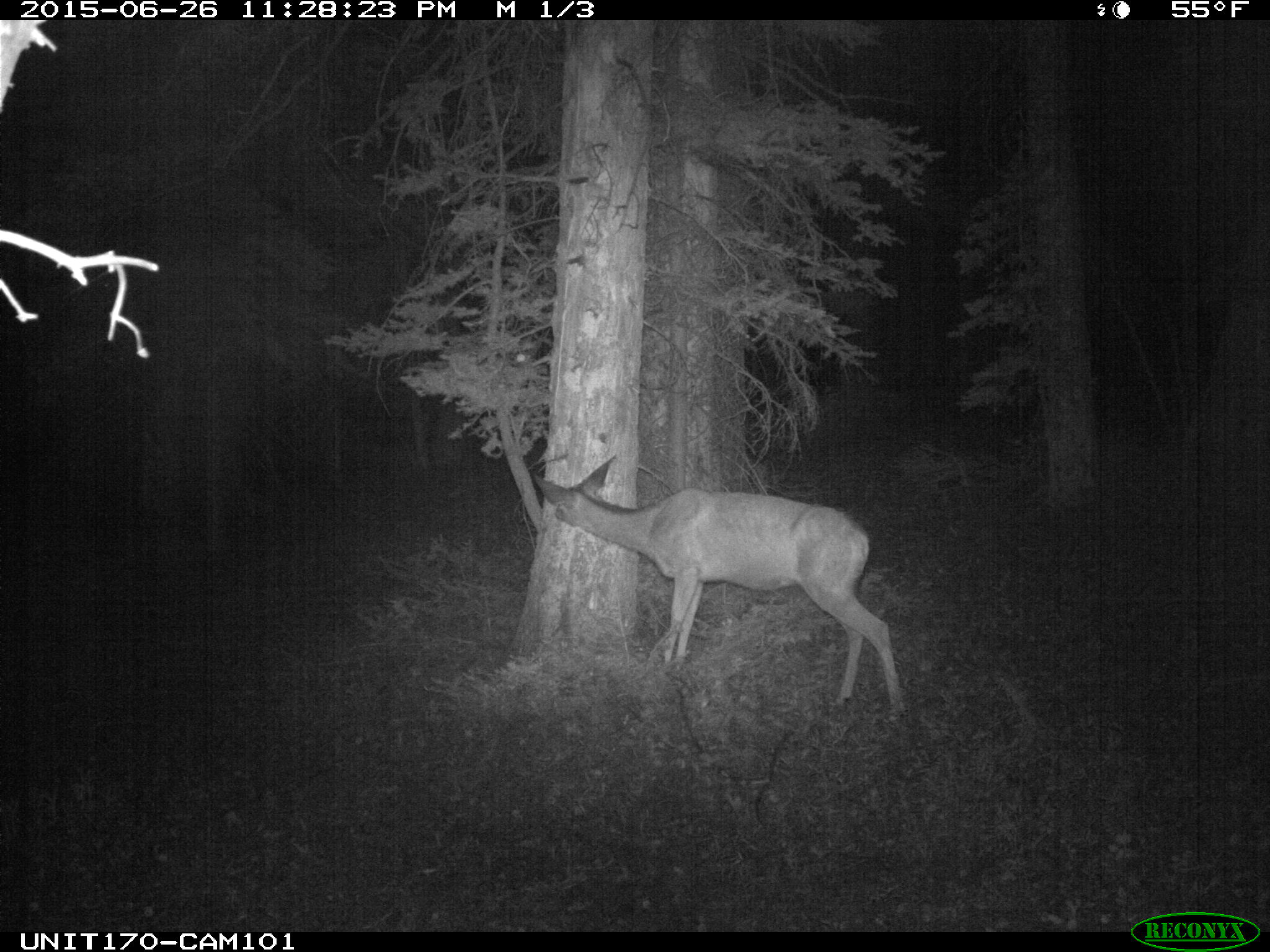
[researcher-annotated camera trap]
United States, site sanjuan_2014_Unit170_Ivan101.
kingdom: Animalia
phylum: Chordata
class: Mammalia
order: Artiodactyla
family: Cervidae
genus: Odocoileus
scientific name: Odocoileus hemionus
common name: mule deer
Odocoileus hemionus (mule deer).